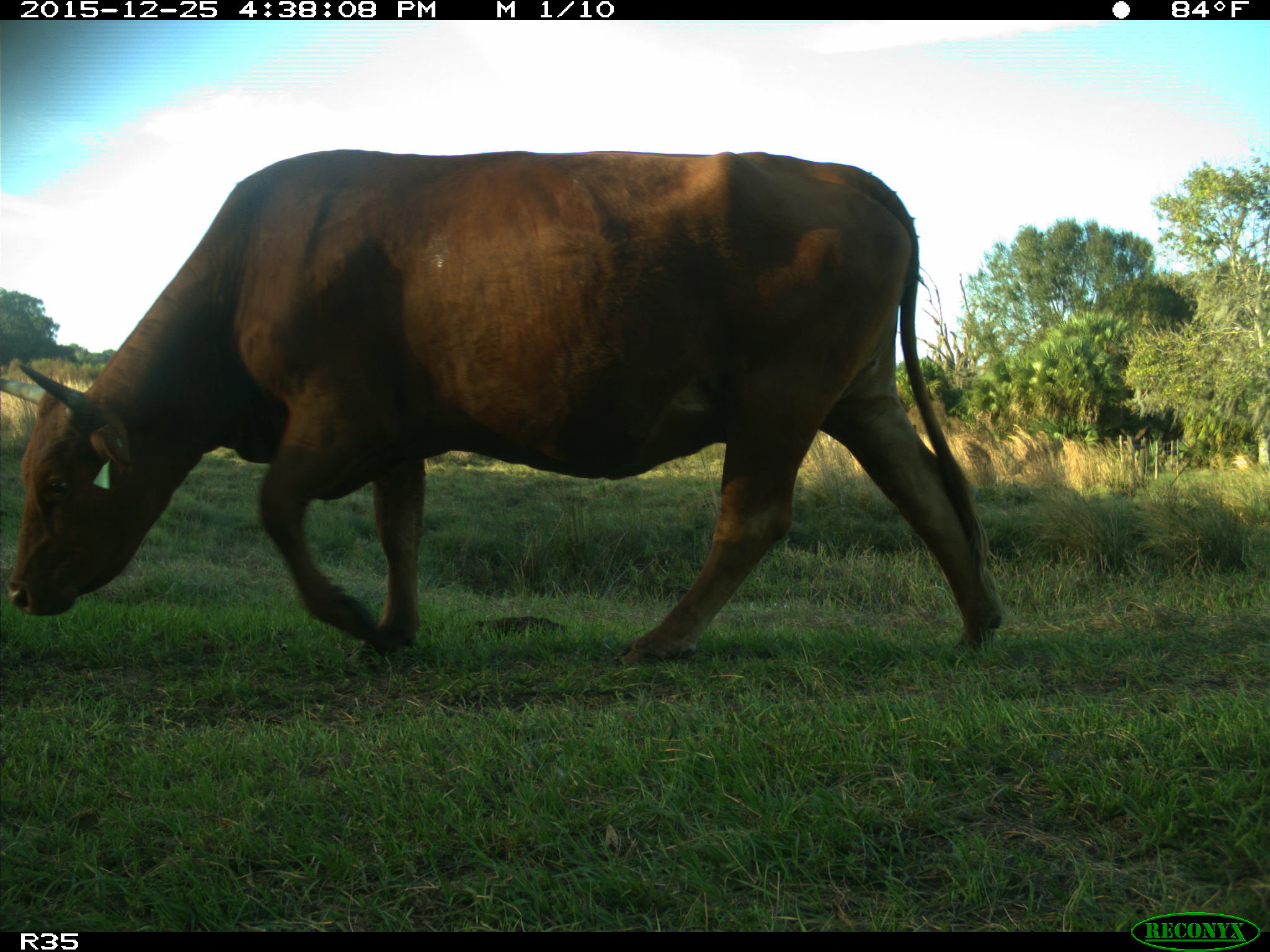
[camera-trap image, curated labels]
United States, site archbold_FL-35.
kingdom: Animalia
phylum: Chordata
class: Mammalia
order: Artiodactyla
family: Bovidae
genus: Bos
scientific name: Bos taurus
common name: domestic cow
Bos taurus (domestic cow).